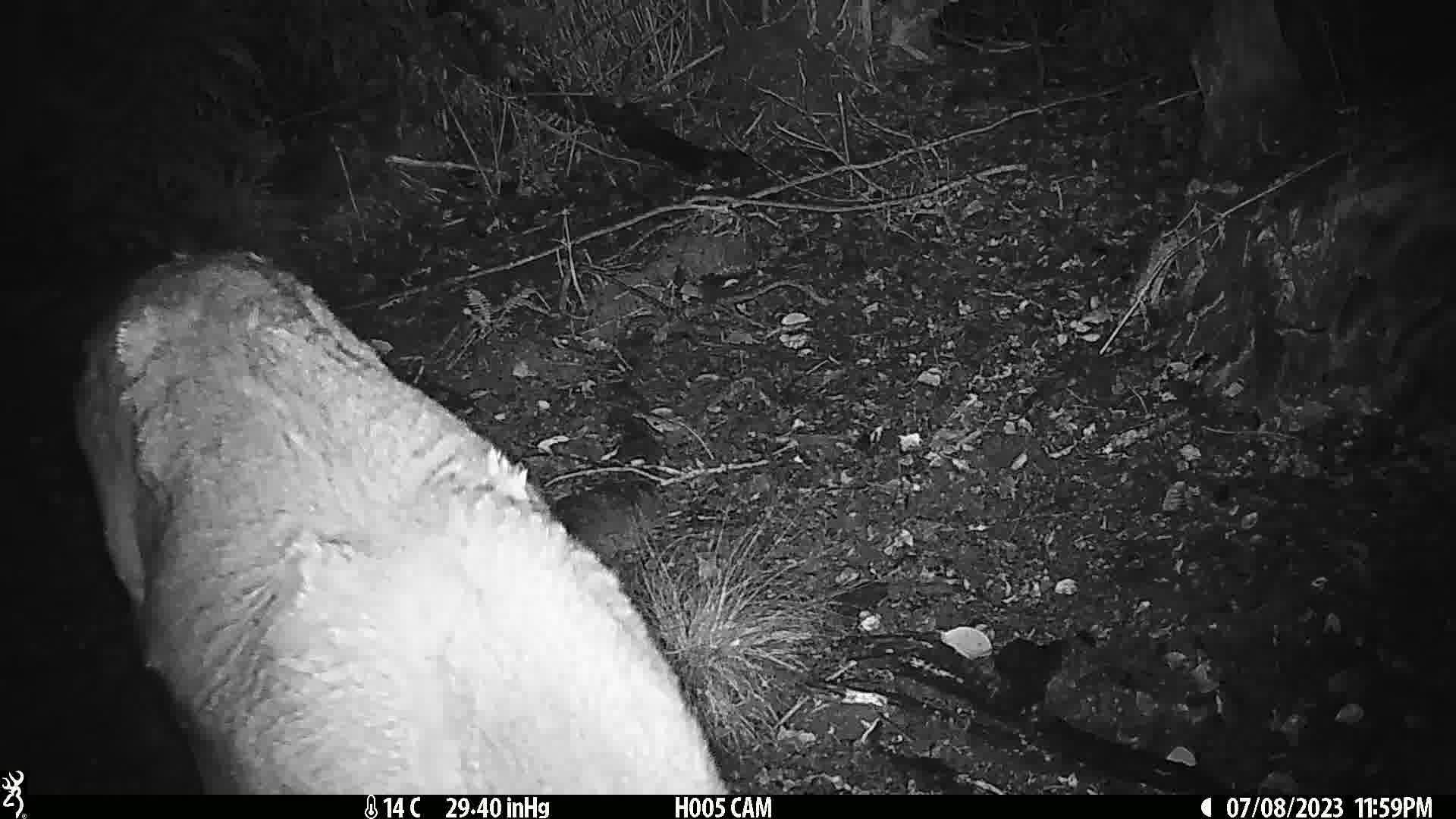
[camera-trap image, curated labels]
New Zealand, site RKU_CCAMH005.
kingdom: Animalia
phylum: Chordata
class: Mammalia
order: Artiodactyla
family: Cervidae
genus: Odocoileus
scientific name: Odocoileus virginianus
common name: white-tailed deer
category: white tailed deer